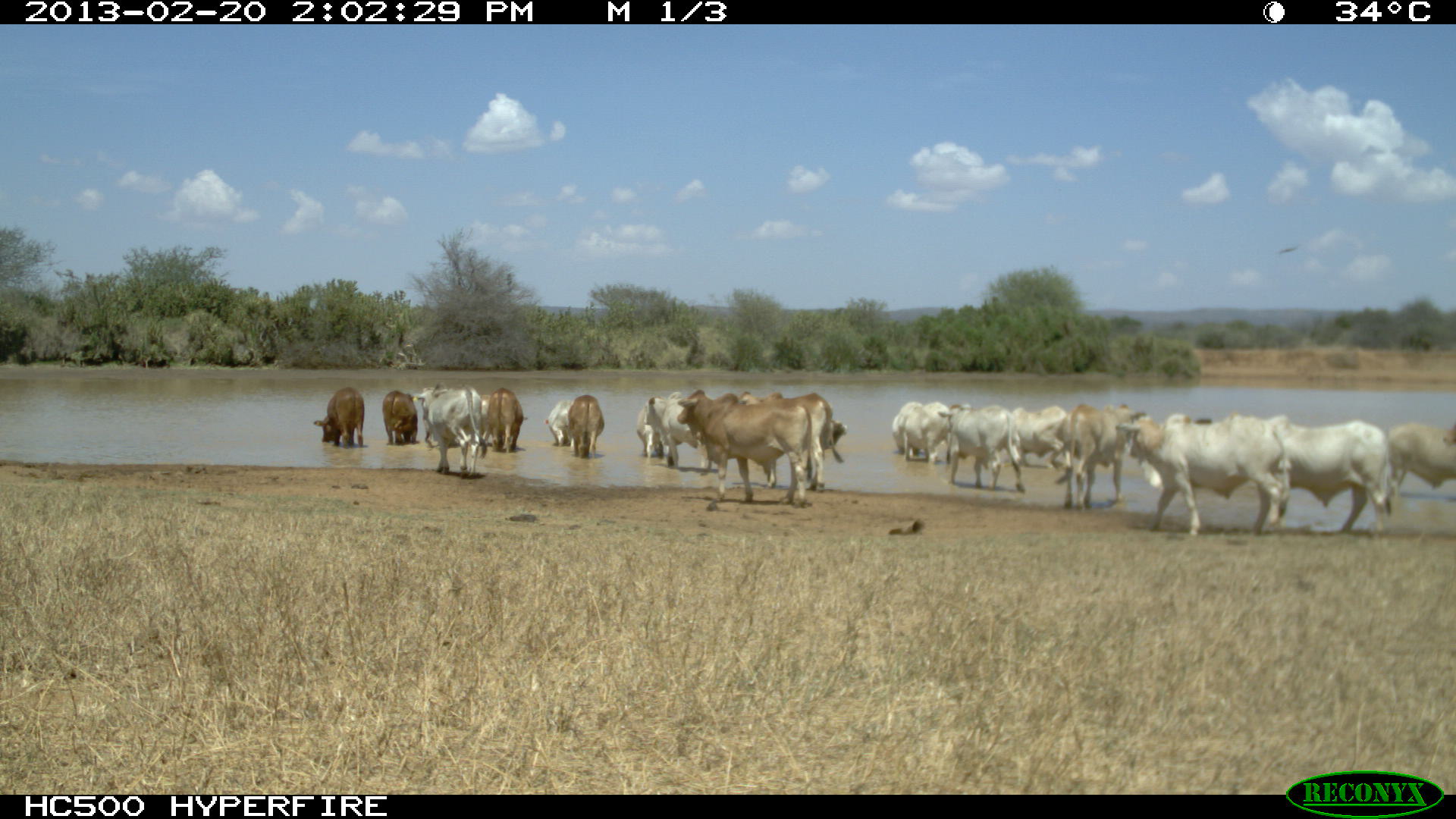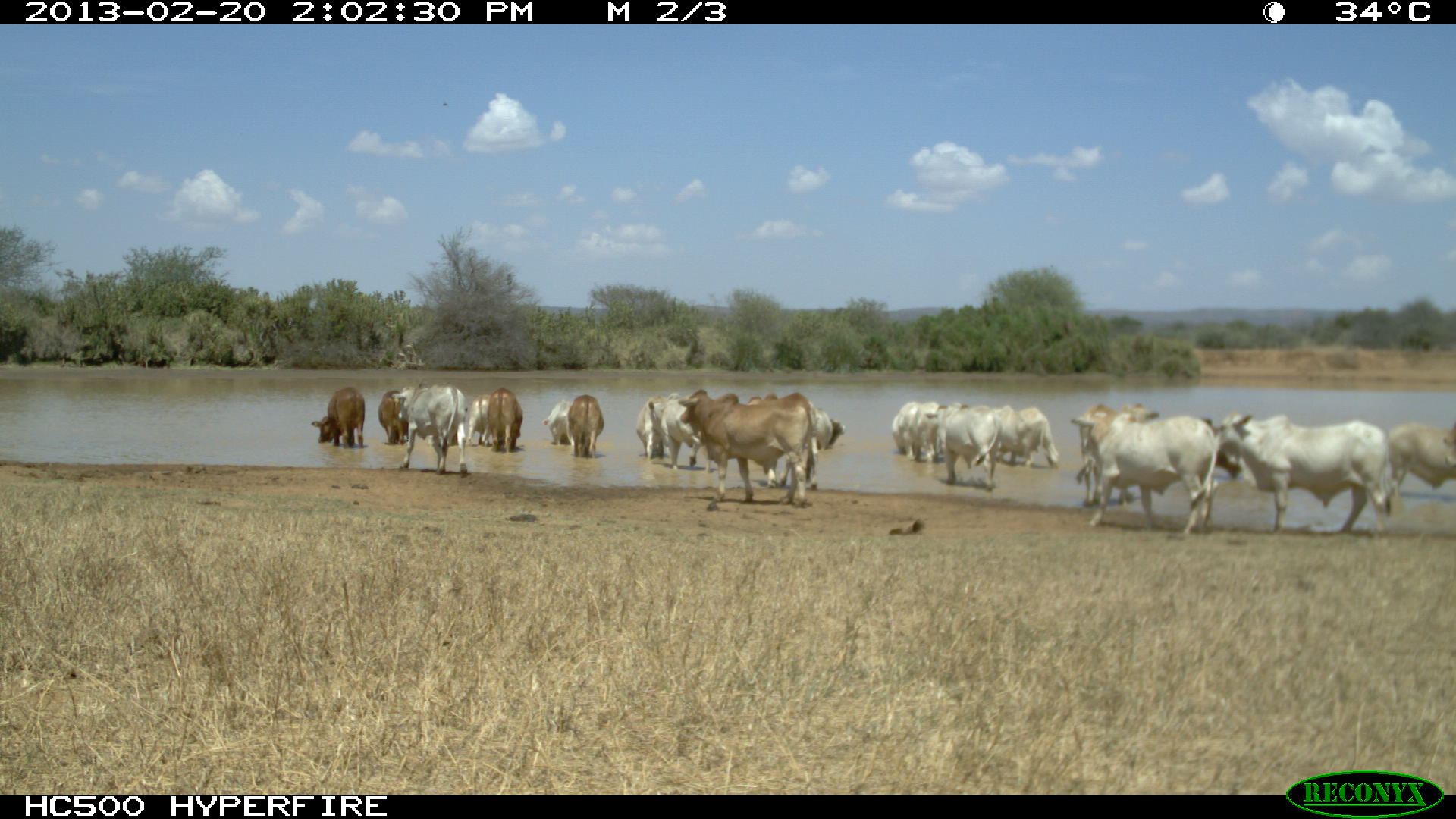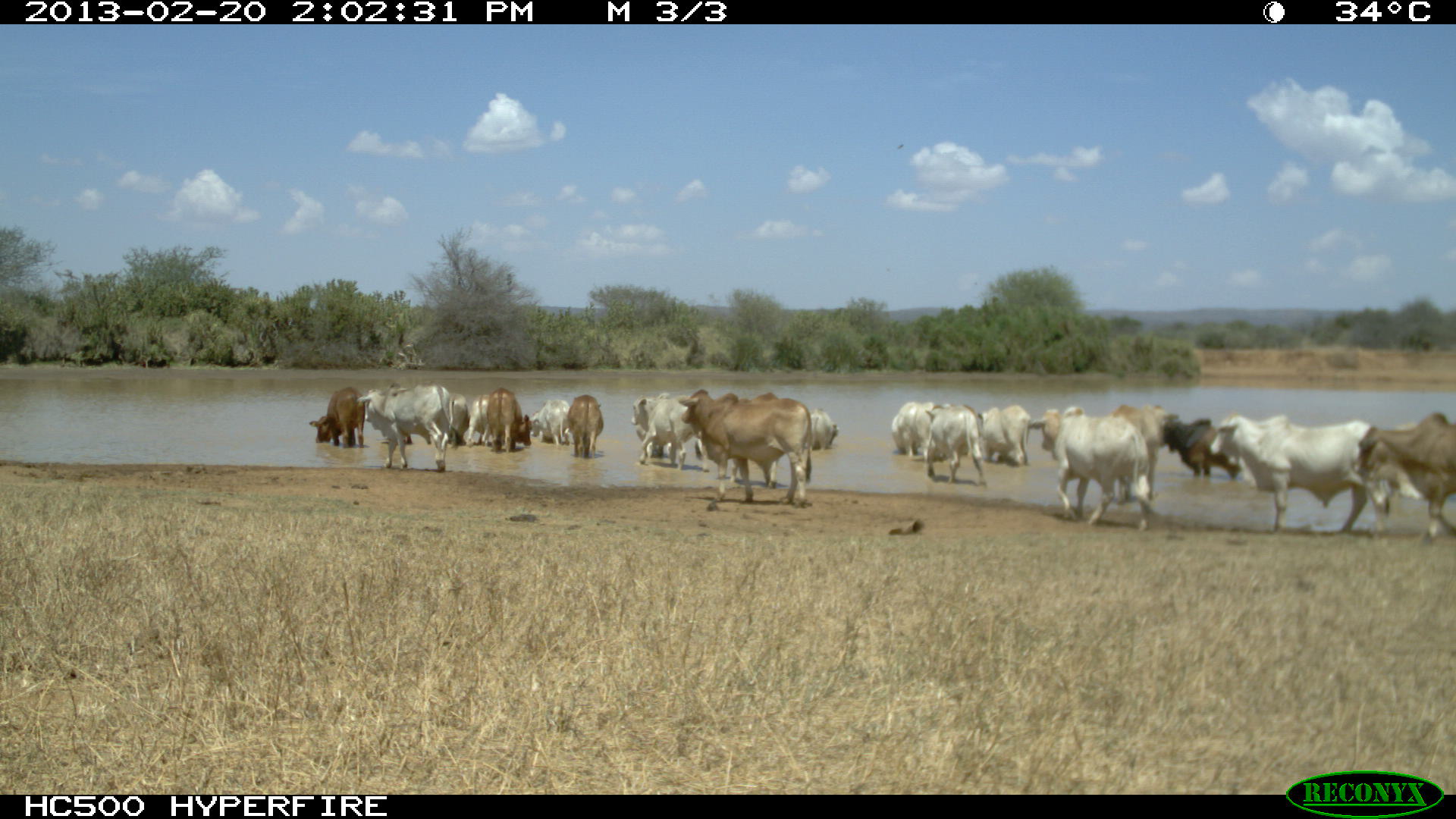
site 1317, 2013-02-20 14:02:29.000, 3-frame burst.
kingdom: Animalia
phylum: Chordata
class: Mammalia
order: Artiodactyla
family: Bovidae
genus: Bos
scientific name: Bos taurus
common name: domestic cattle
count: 9